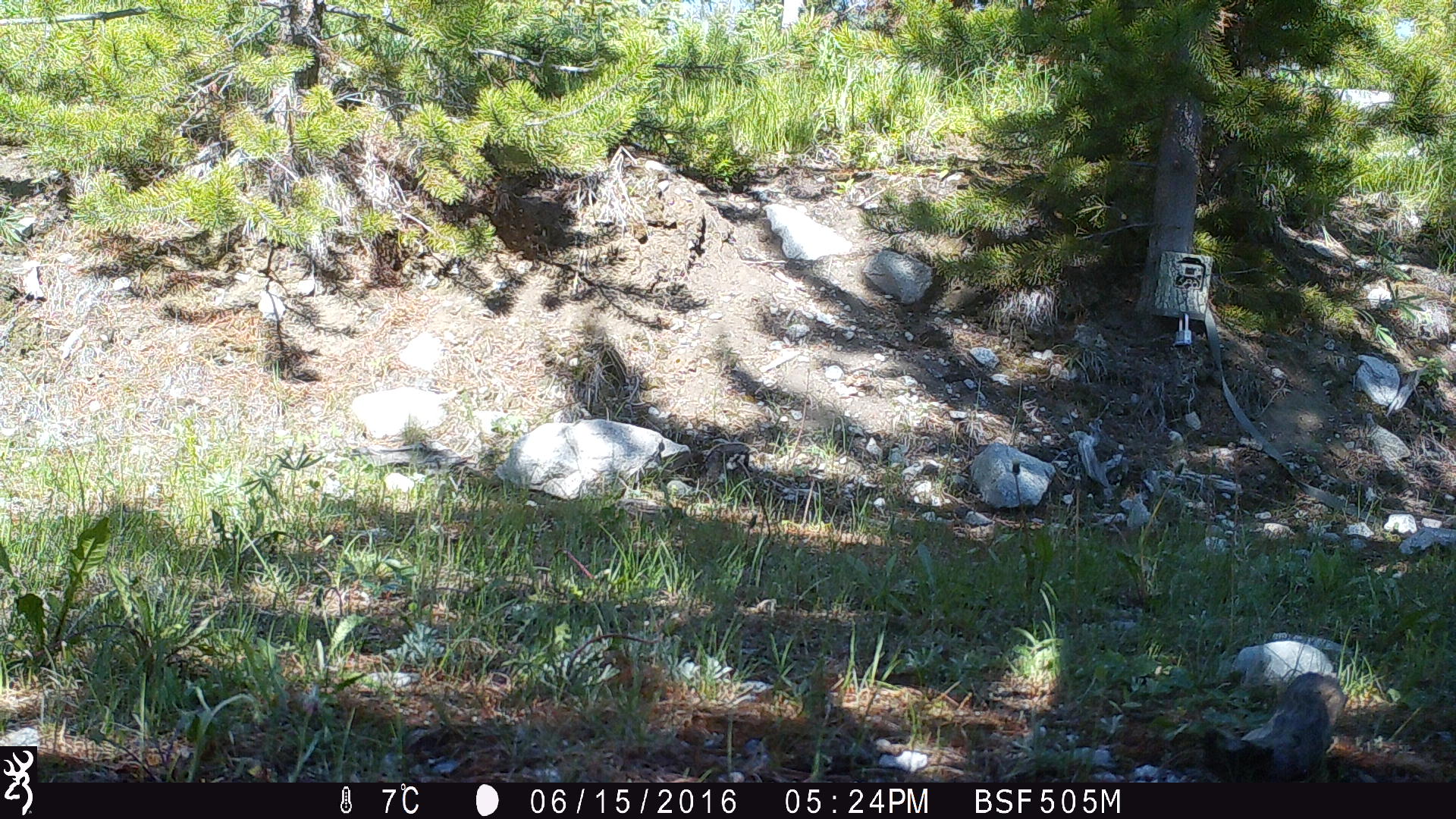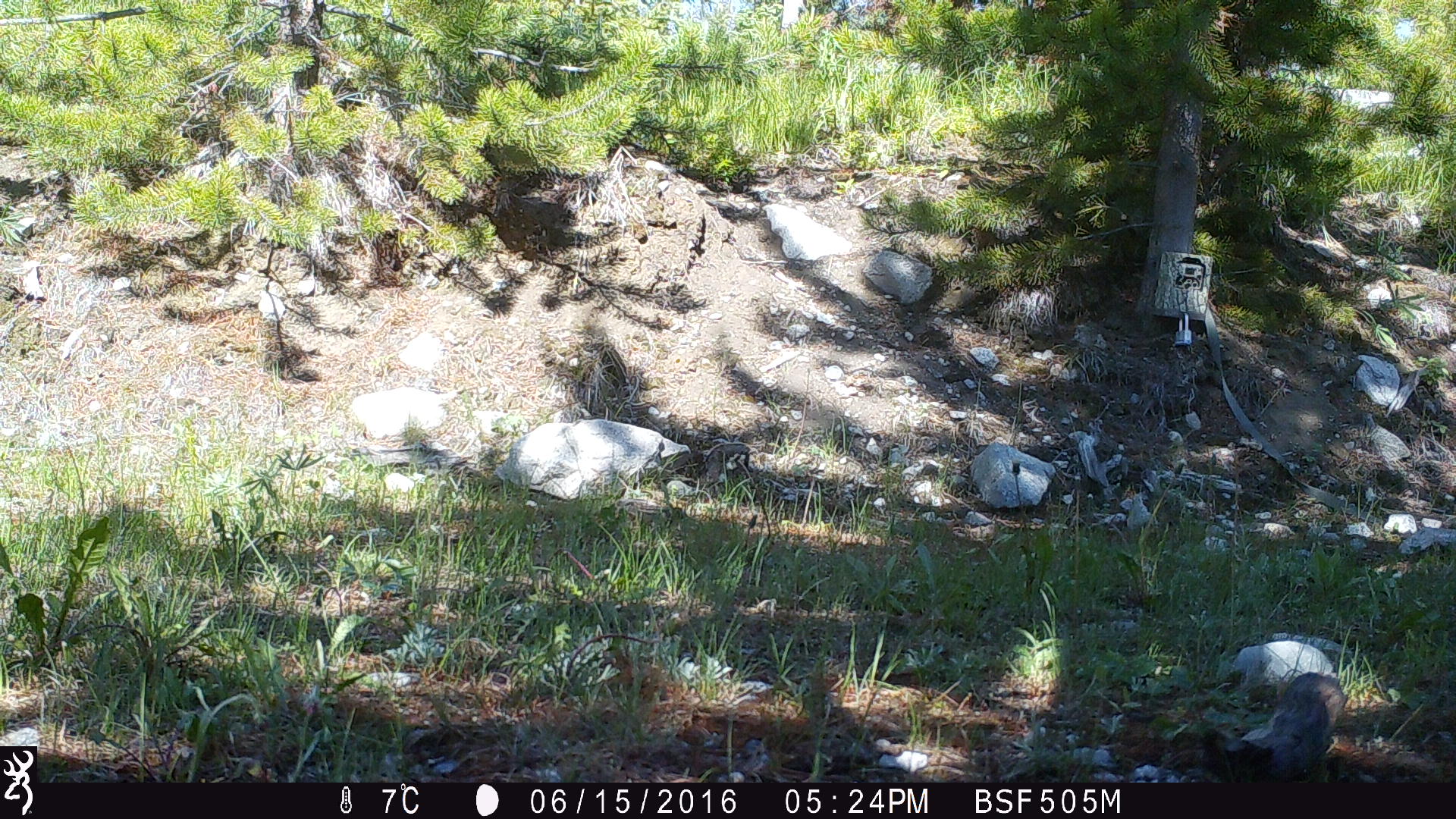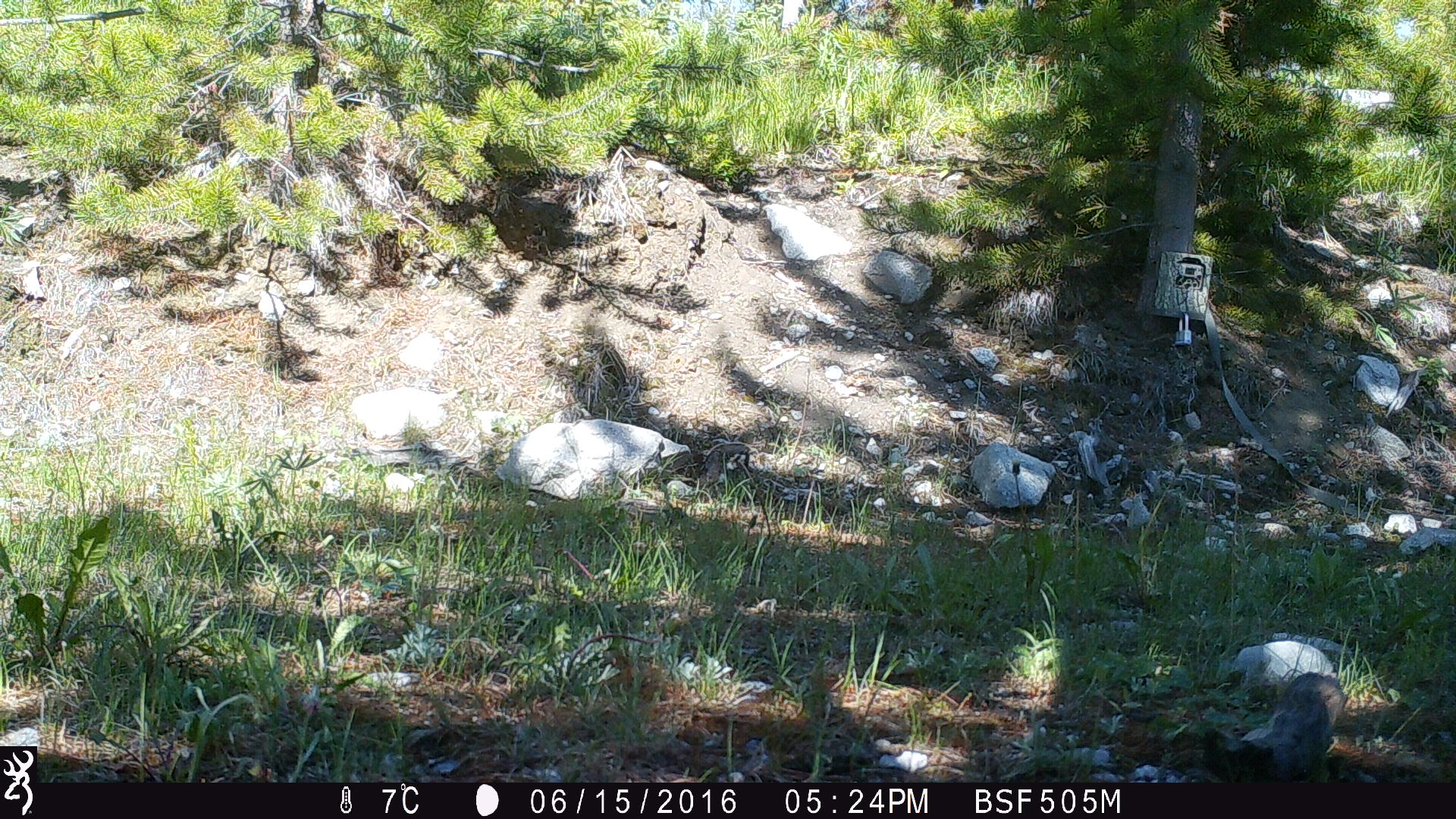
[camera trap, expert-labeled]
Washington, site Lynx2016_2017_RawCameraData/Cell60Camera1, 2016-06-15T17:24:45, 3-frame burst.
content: unidentified animal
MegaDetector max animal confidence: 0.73